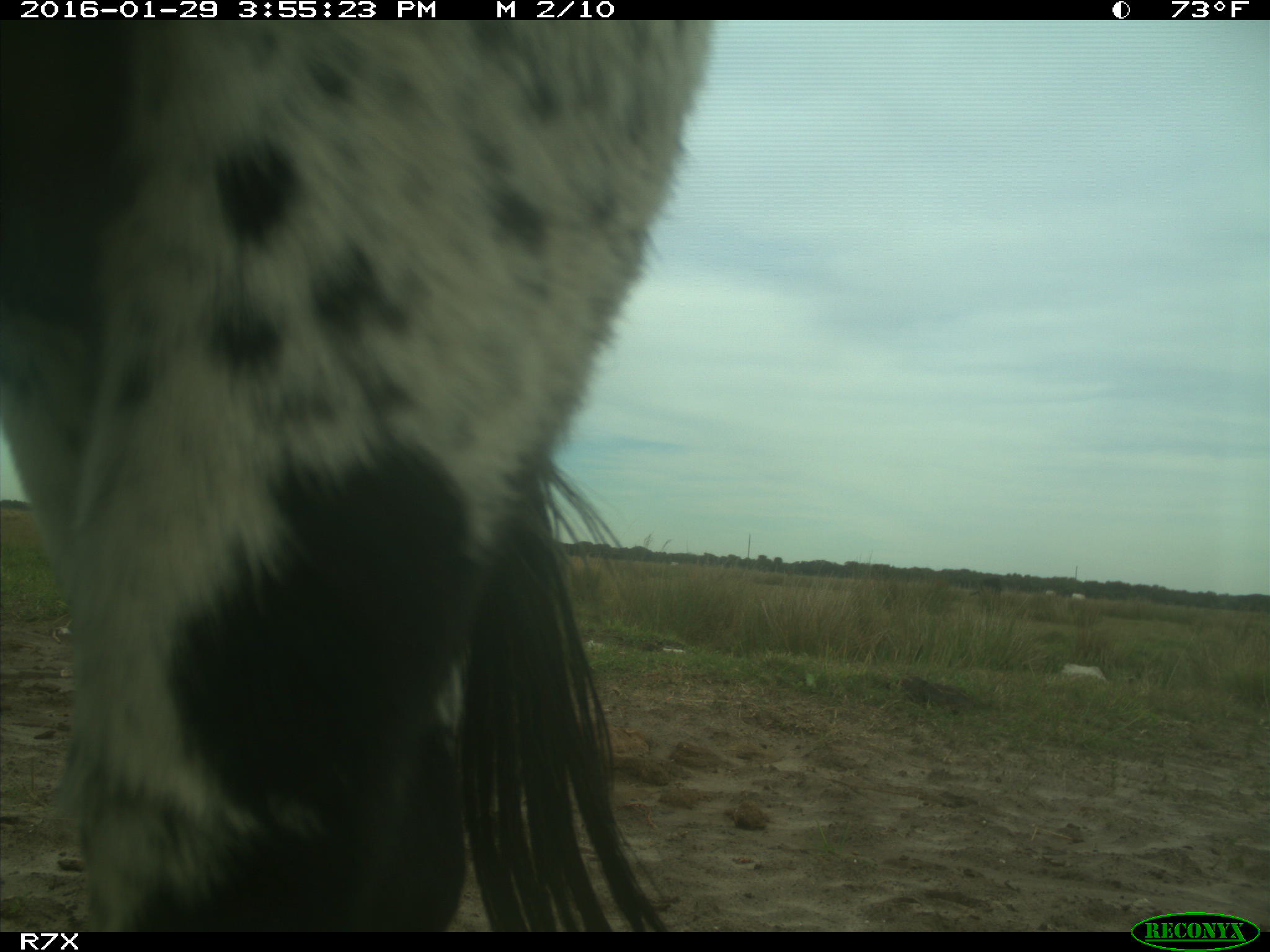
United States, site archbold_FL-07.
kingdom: Animalia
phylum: Chordata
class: Mammalia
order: Artiodactyla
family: Bovidae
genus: Bos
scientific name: Bos taurus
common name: domestic cow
Bos taurus (domestic cow).